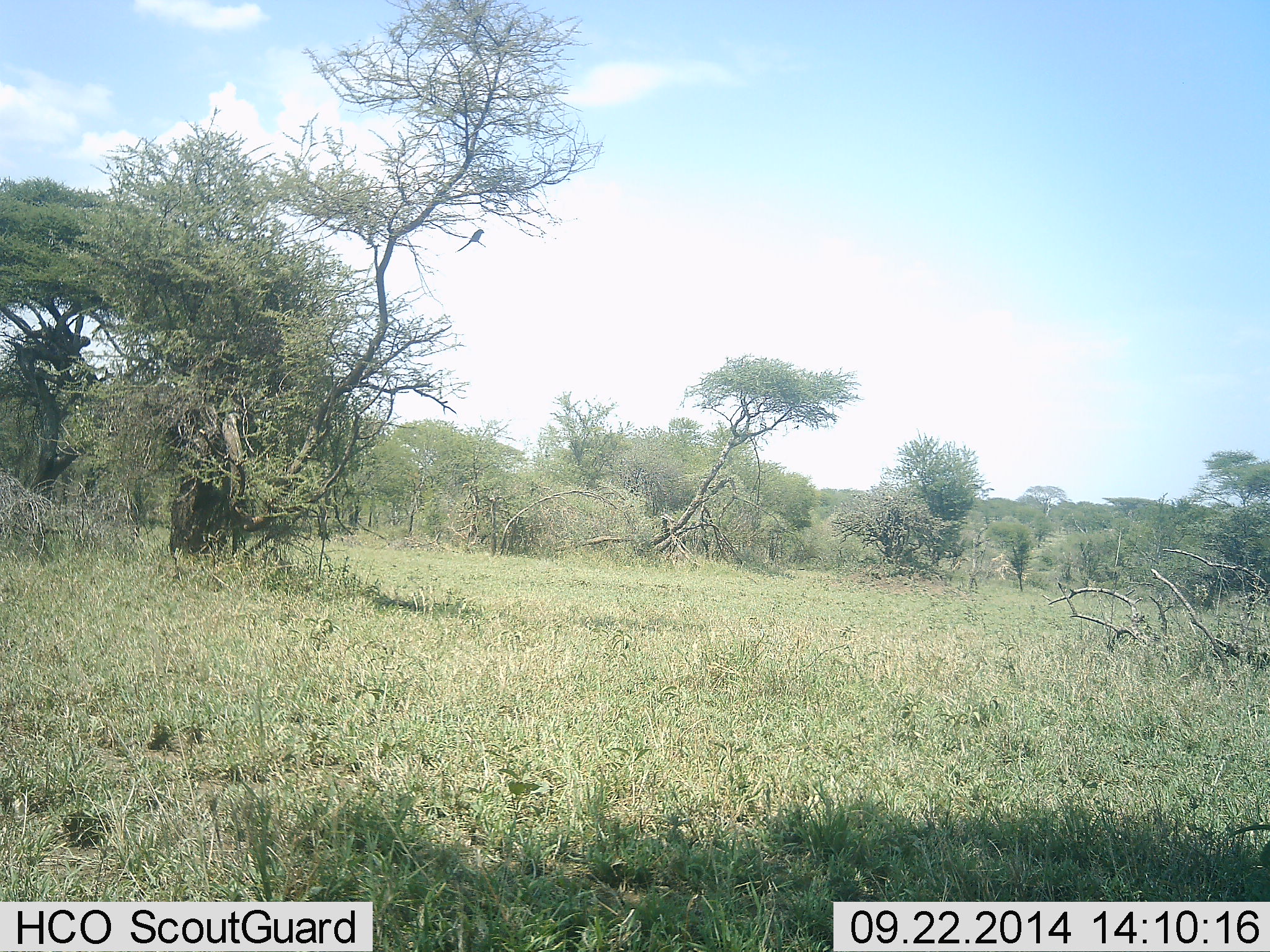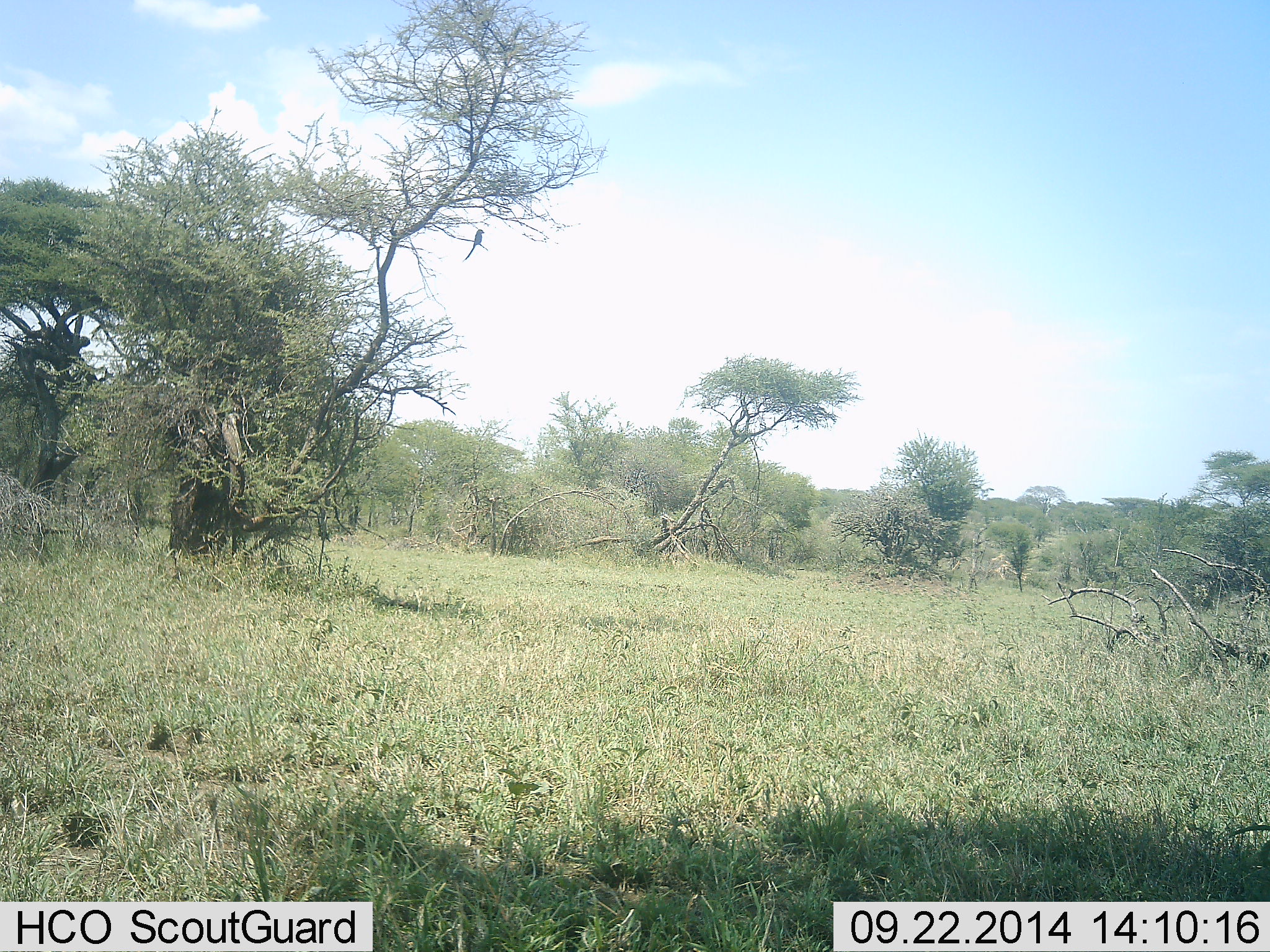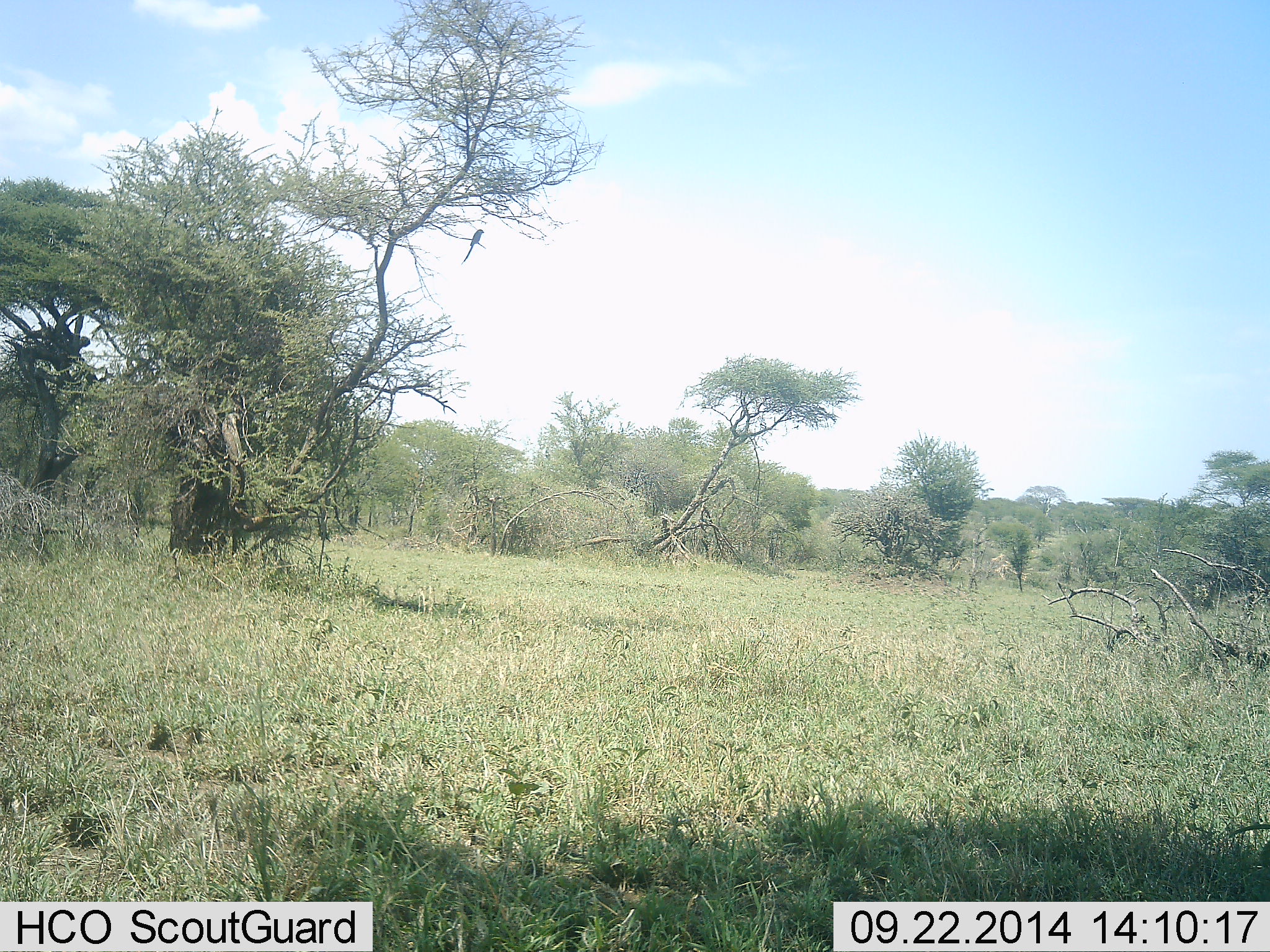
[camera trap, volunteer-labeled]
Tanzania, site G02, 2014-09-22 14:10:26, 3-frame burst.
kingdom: Animalia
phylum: Chordata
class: Aves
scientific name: Aves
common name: bird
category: otherbird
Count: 1.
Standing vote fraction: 20%.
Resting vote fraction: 80%.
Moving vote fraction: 0%.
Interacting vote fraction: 0%.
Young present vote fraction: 0%.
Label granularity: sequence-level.